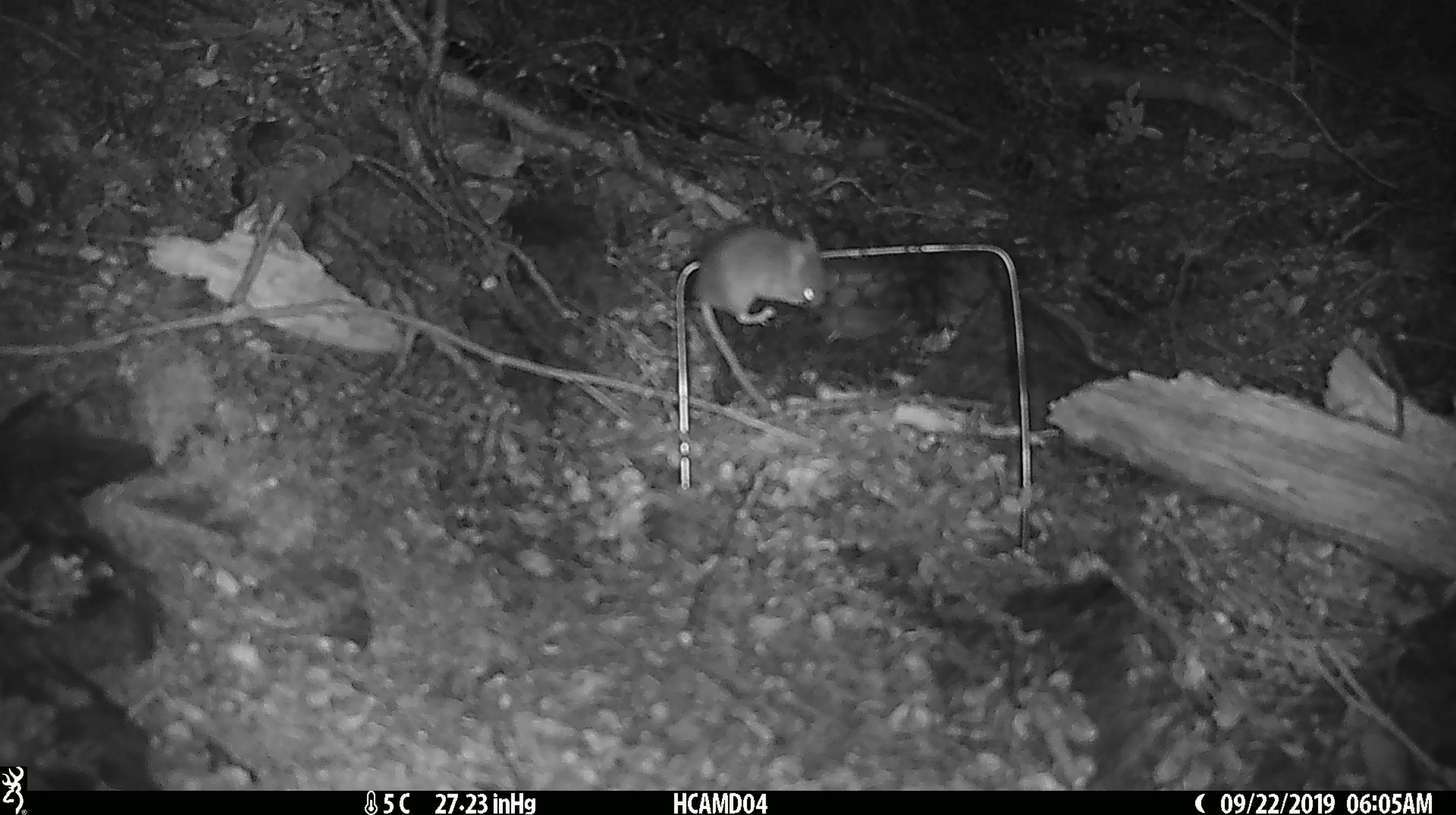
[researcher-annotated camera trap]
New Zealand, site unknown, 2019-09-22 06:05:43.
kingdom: Animalia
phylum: Chordata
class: Mammalia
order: Rodentia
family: Muridae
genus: Mus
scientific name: Mus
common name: mouse